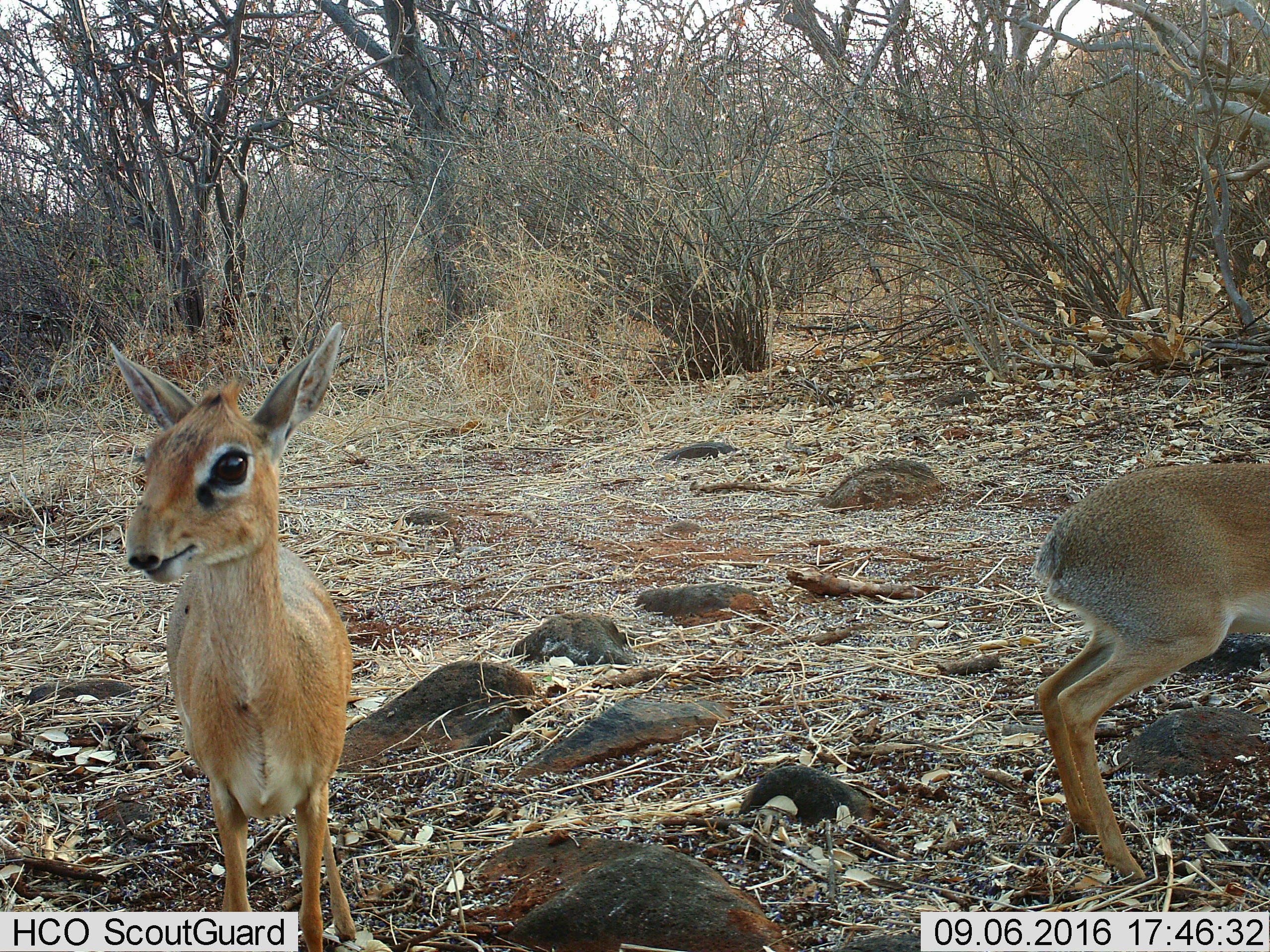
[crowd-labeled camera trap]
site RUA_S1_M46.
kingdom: Animalia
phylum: Chordata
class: Mammalia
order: Artiodactyla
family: Bovidae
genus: Madoqua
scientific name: Madoqua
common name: dik-dik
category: dikdik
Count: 2.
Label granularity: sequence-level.